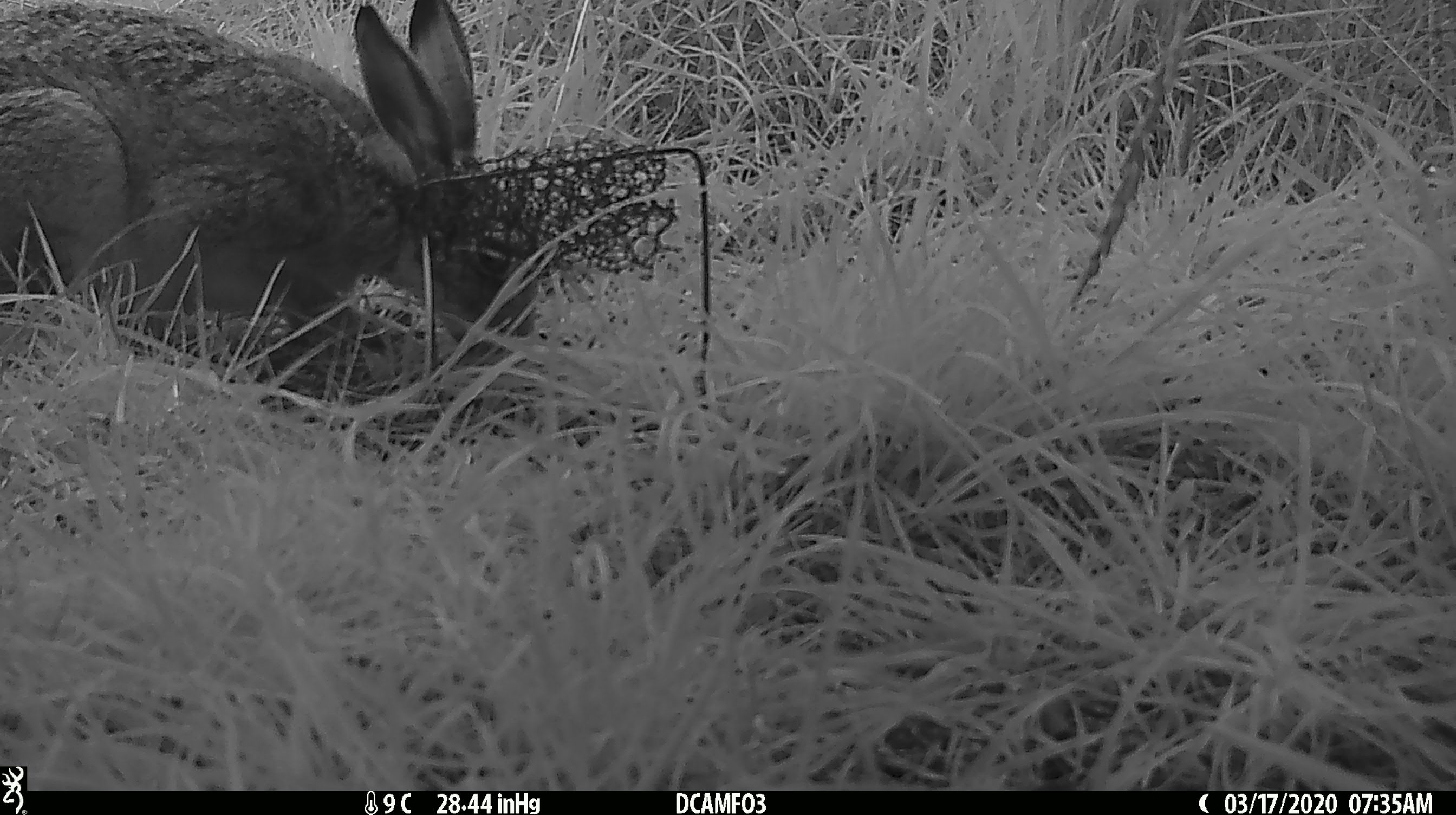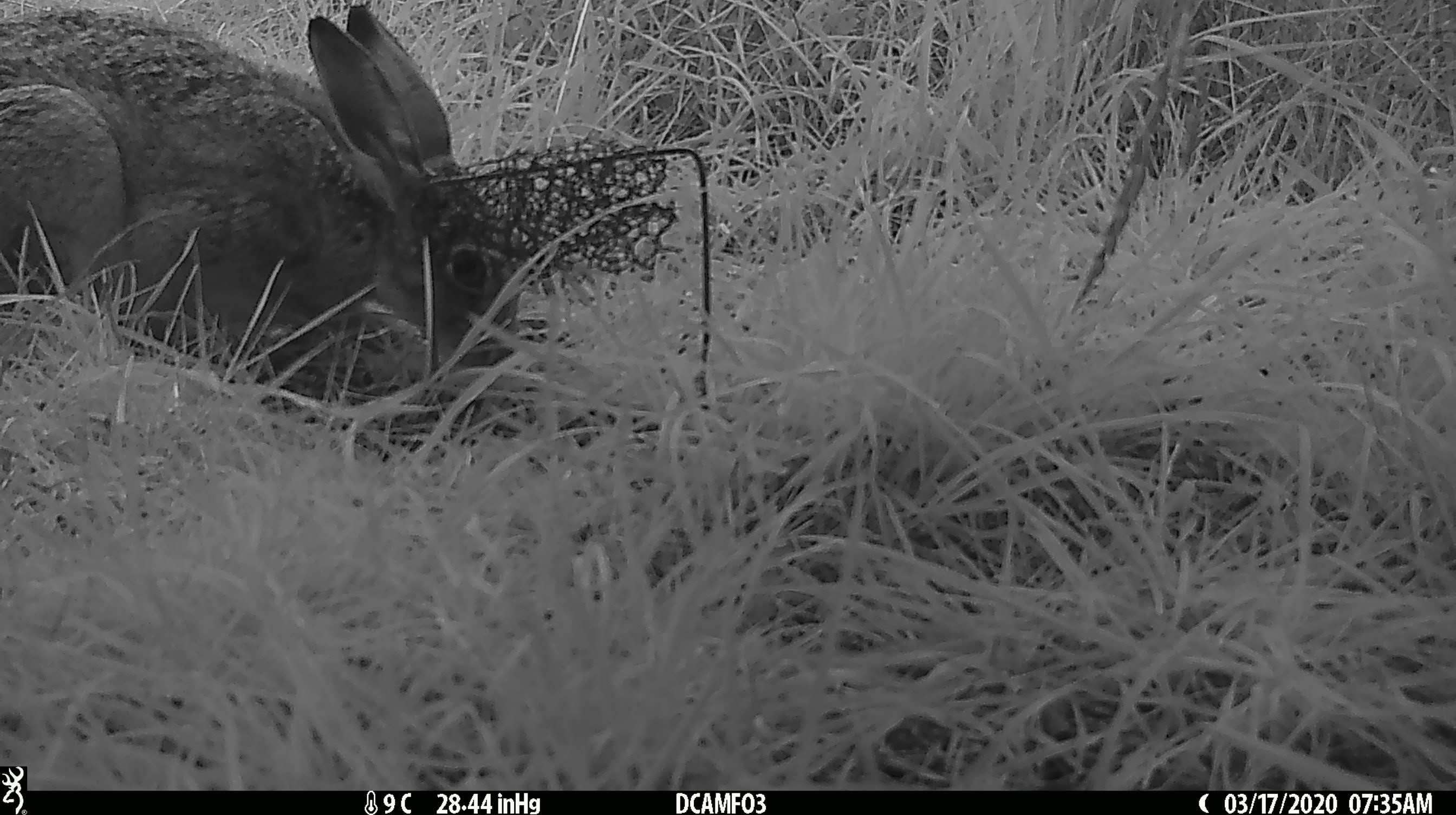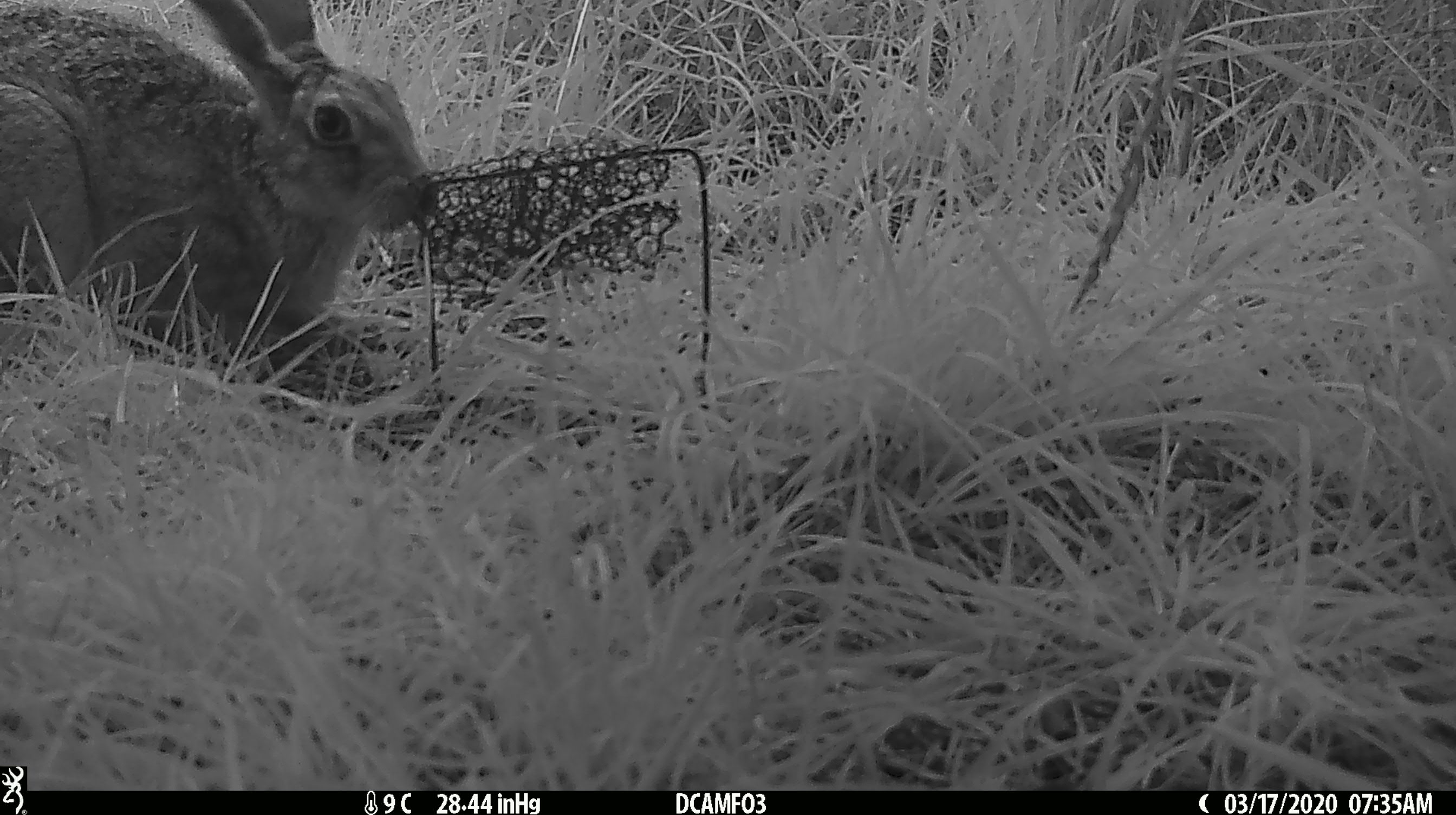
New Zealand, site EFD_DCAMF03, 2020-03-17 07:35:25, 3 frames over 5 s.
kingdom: Animalia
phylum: Chordata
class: Mammalia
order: Lagomorpha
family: Leporidae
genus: Lepus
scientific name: Lepus europaeus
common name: brown hare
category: hare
Hare (brown hare) (Lepus europaeus).